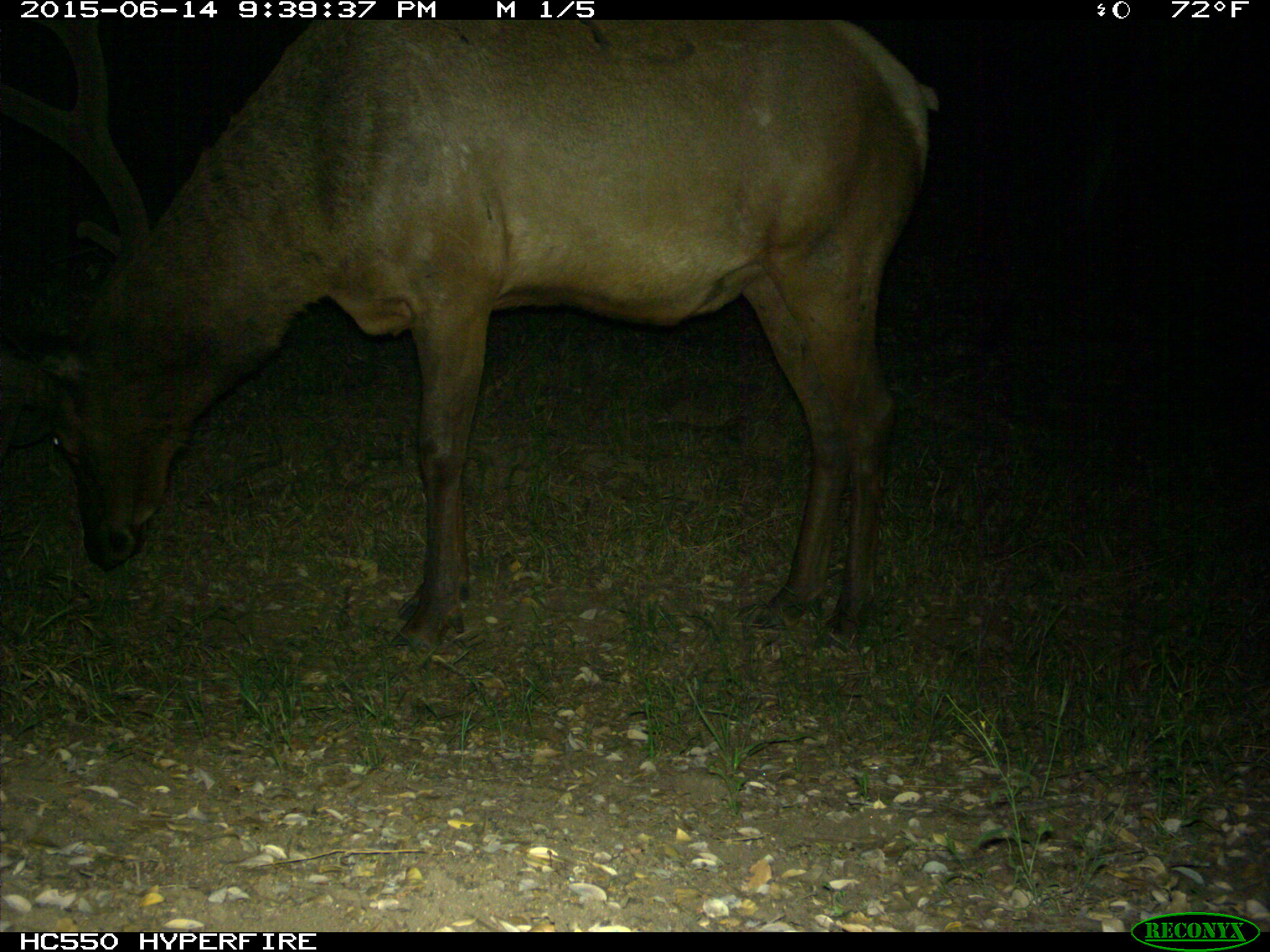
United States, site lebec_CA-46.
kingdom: Animalia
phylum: Chordata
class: Mammalia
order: Artiodactyla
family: Cervidae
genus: Cervus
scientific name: Cervus canadensis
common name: elk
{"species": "Cervus canadensis (elk)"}